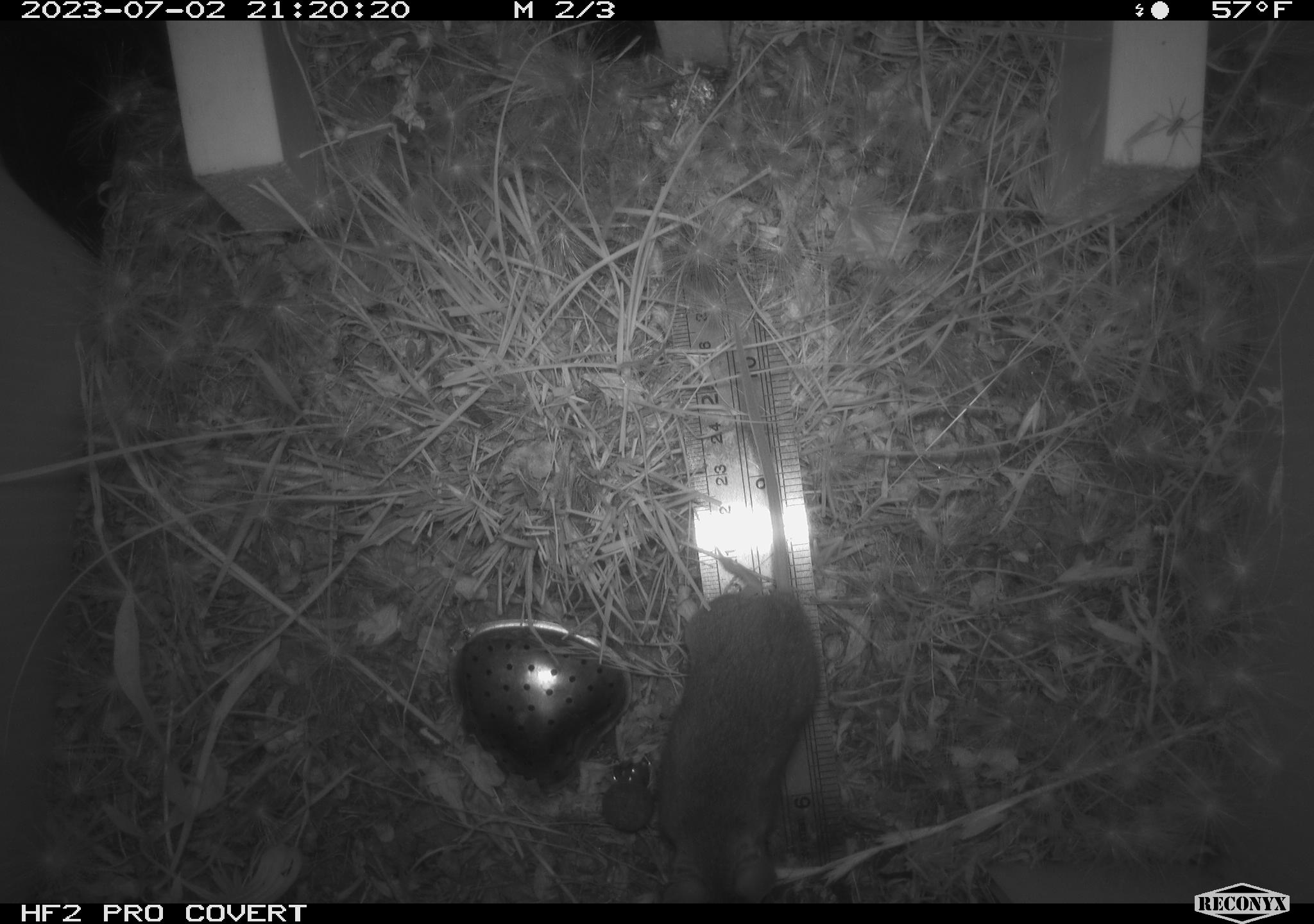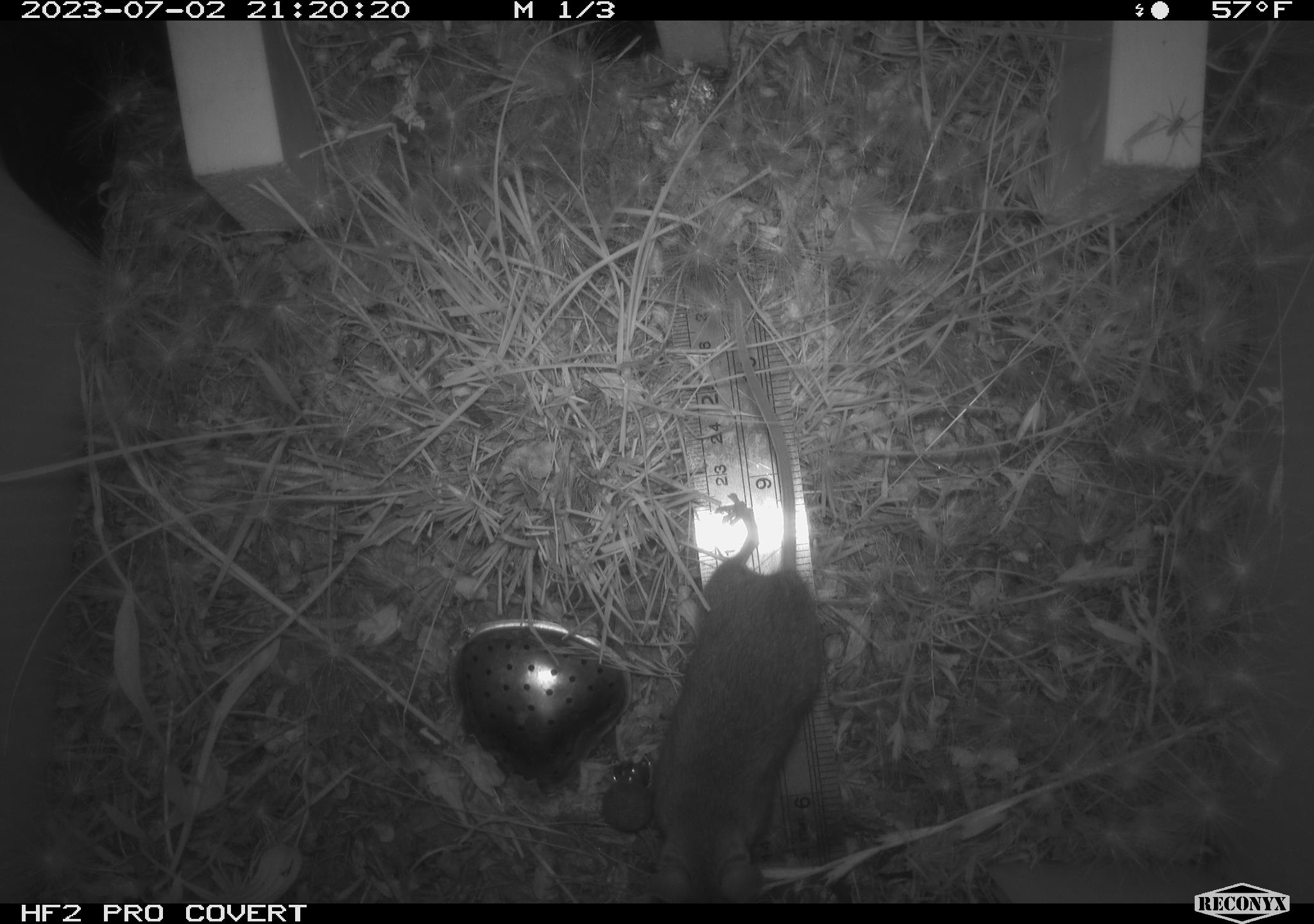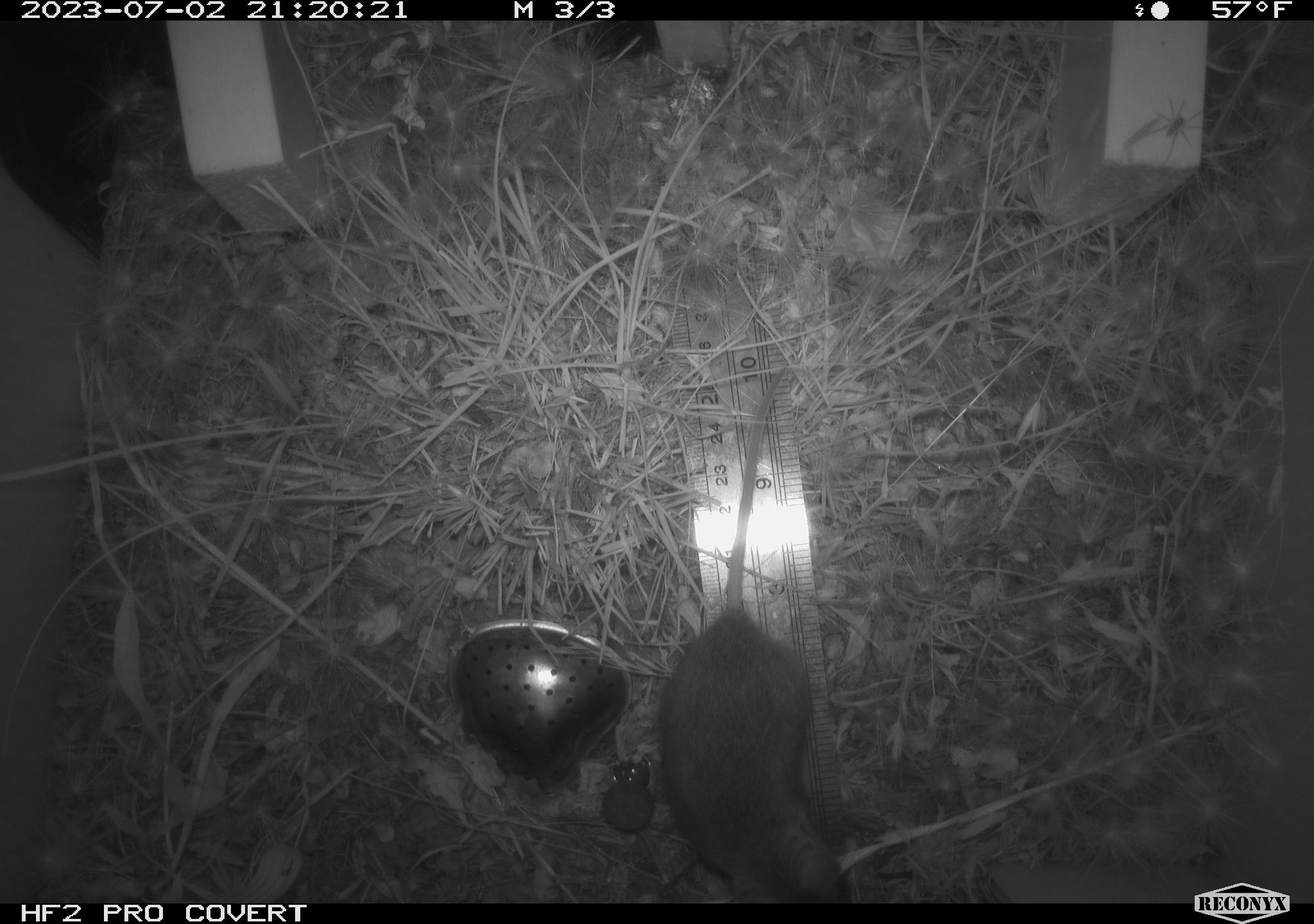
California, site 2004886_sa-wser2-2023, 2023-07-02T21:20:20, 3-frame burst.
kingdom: Animalia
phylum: Chordata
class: Mammalia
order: Rodentia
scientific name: Rodentia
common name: mouse species